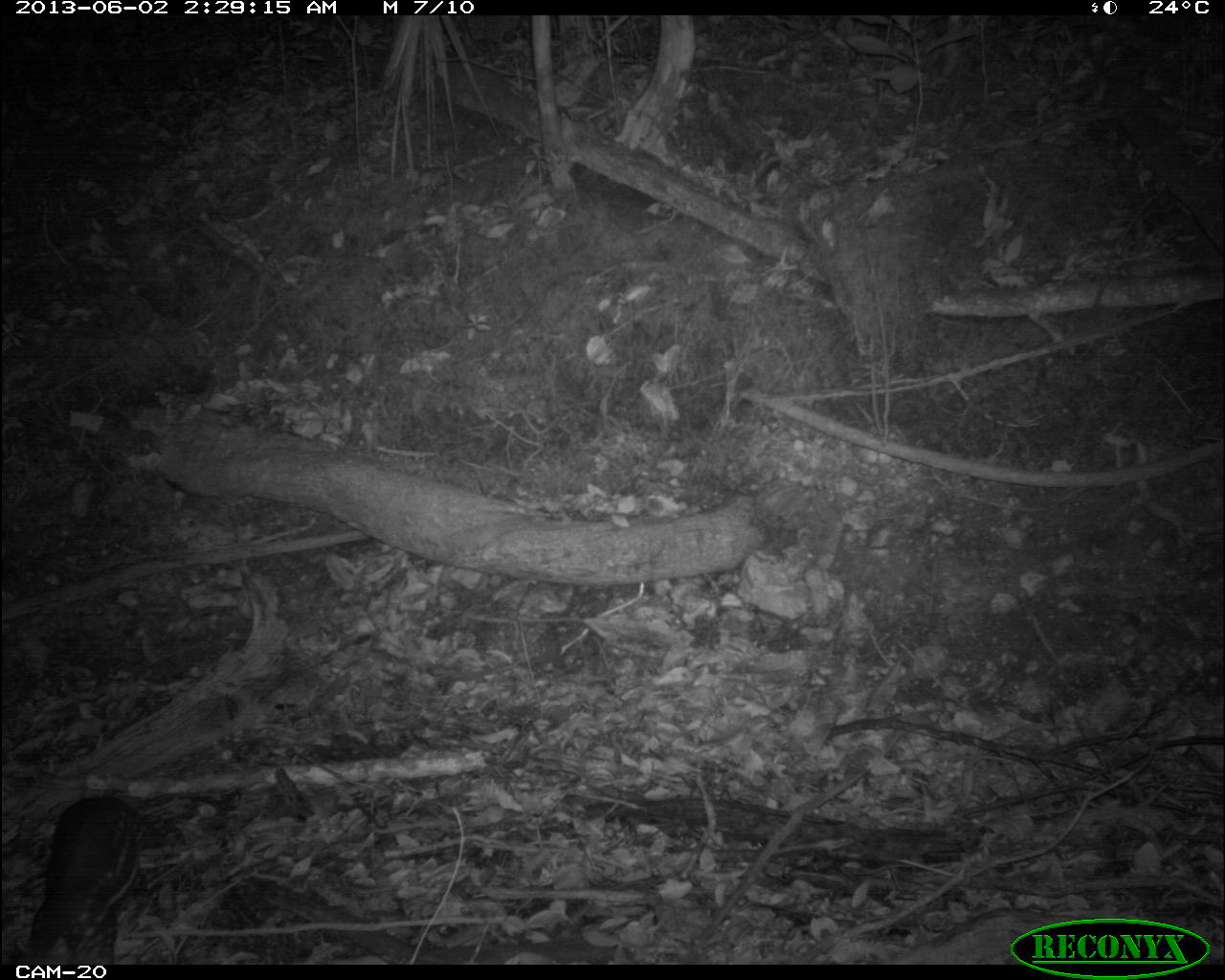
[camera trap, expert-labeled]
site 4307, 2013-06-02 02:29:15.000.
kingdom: Animalia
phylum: Chordata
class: Mammalia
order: Rodentia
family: Cuniculidae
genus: Cuniculus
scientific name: Cuniculus paca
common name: lowland paca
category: agouti paca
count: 1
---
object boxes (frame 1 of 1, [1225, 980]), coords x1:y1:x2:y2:
agouti paca: 31:792:167:962